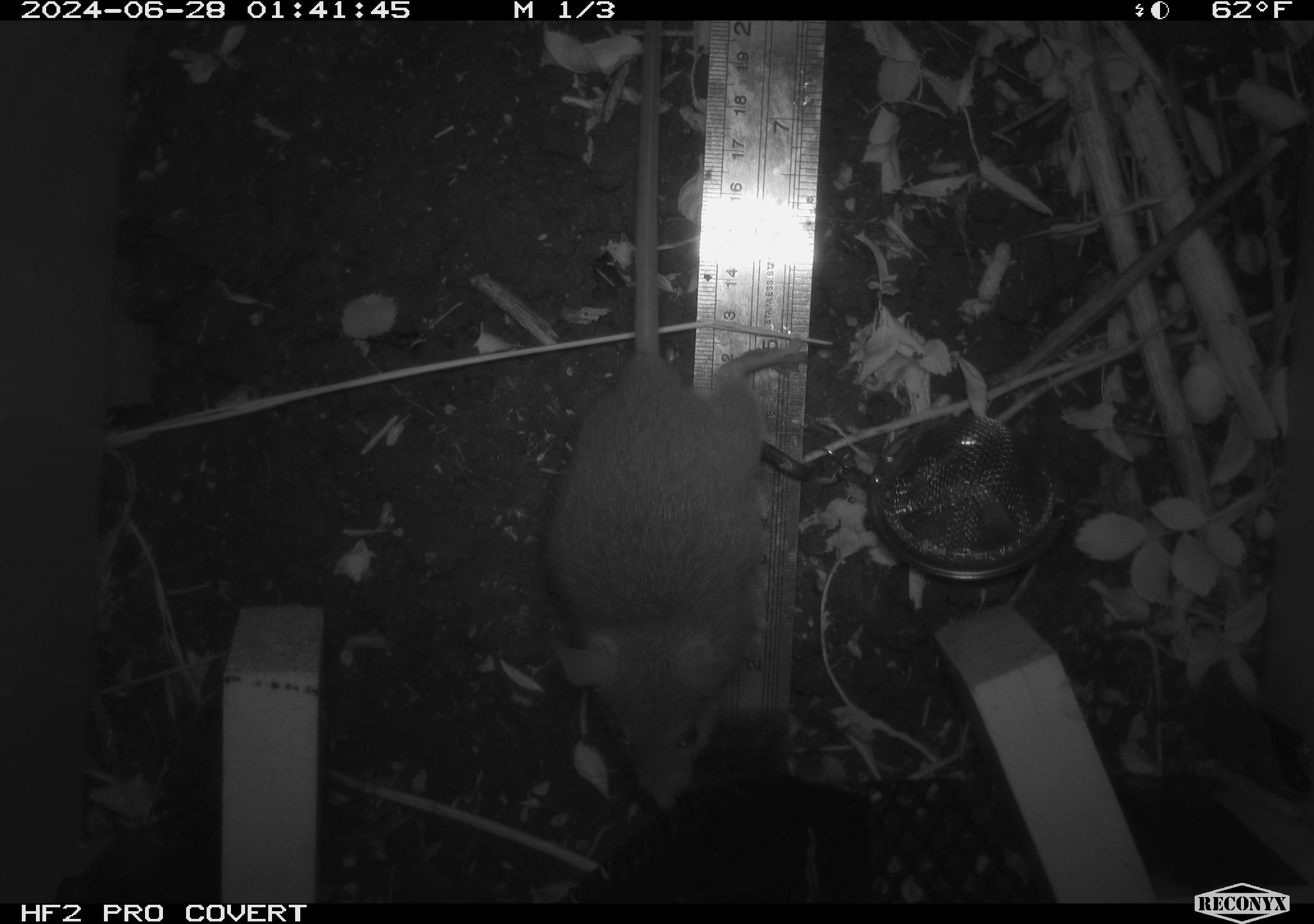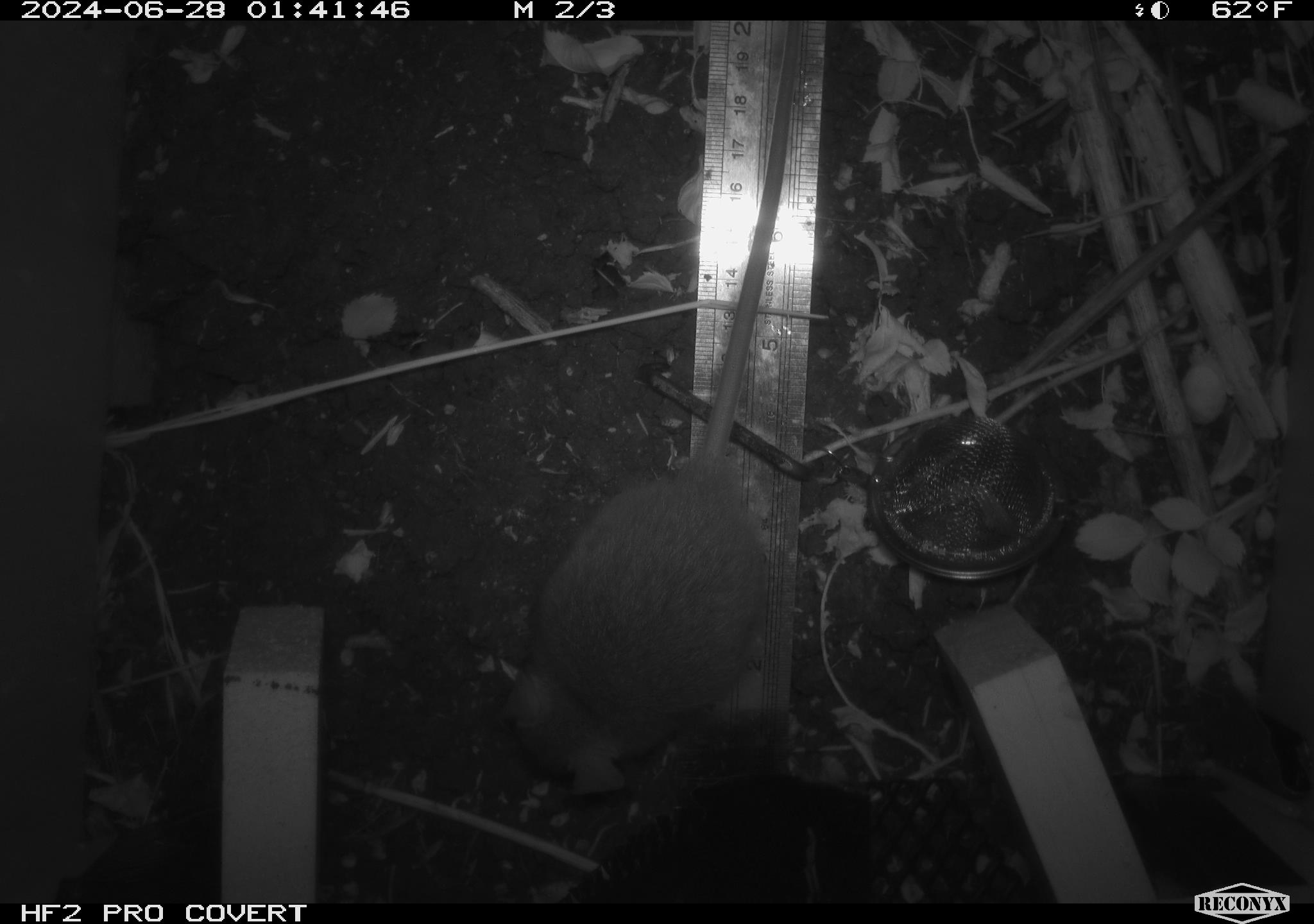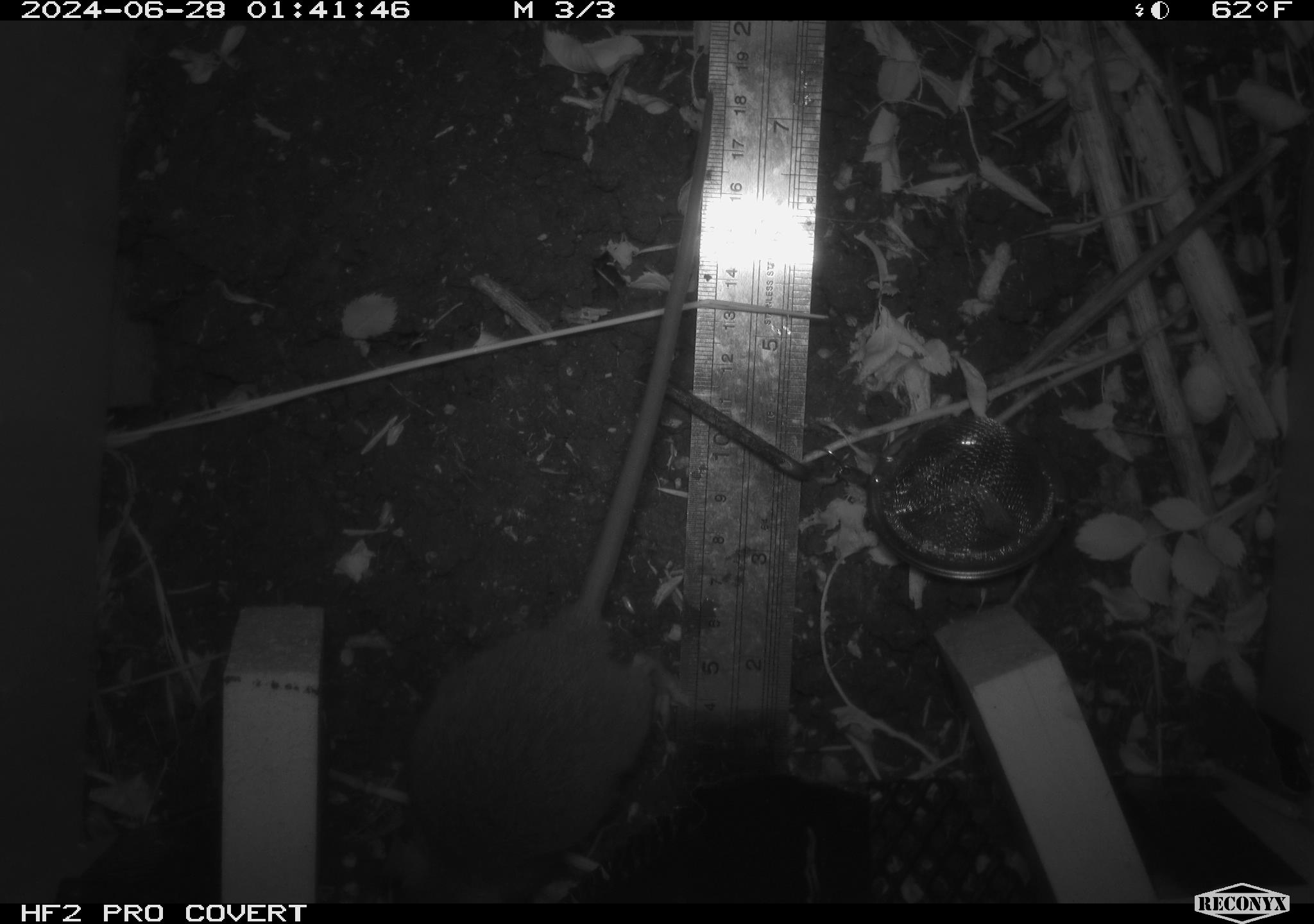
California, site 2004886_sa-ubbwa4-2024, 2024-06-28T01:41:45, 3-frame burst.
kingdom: Animalia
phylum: Chordata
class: Mammalia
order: Rodentia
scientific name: Rodentia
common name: woodrat or rat or mouse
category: woodrat or rat or mouse species